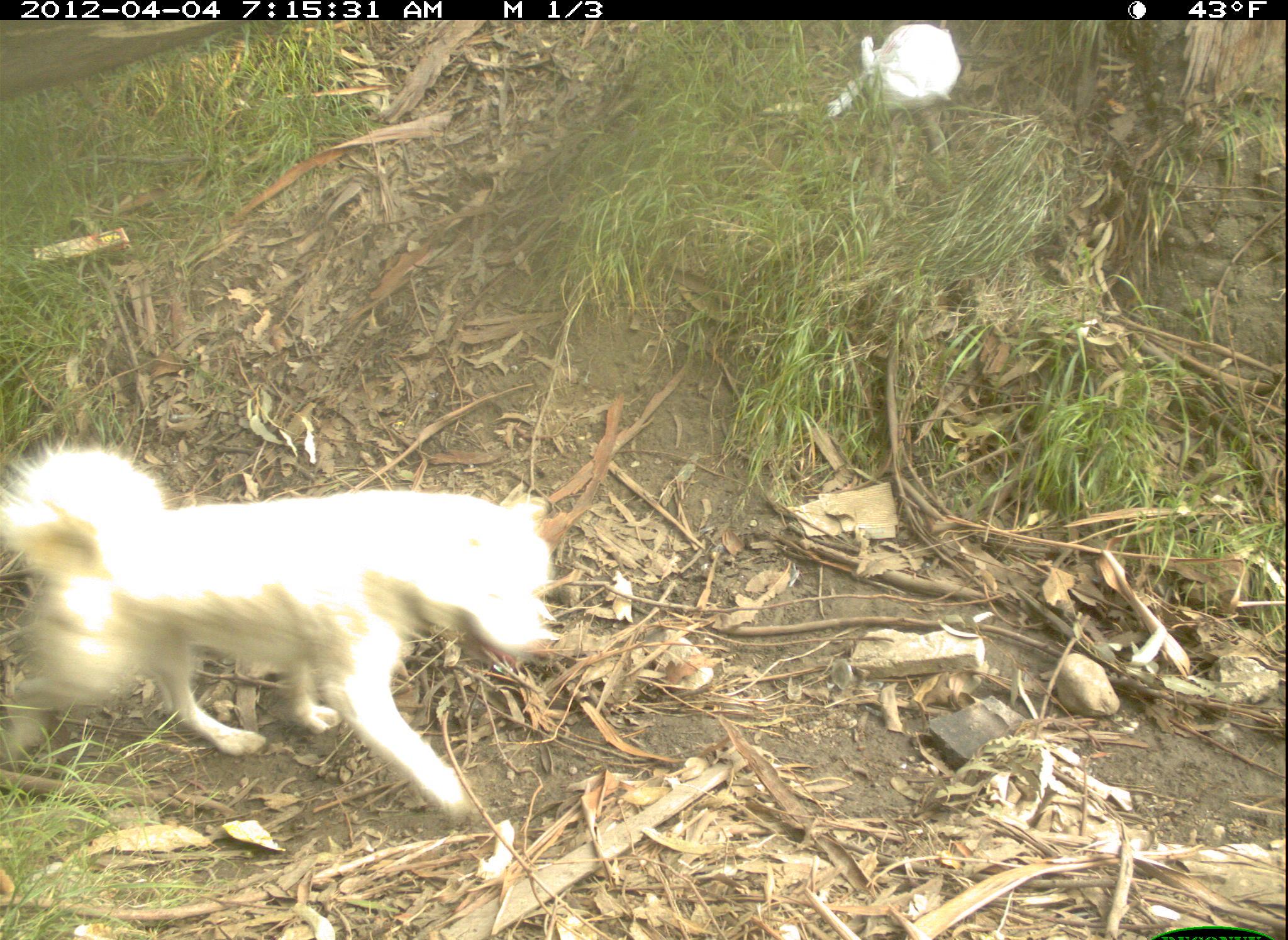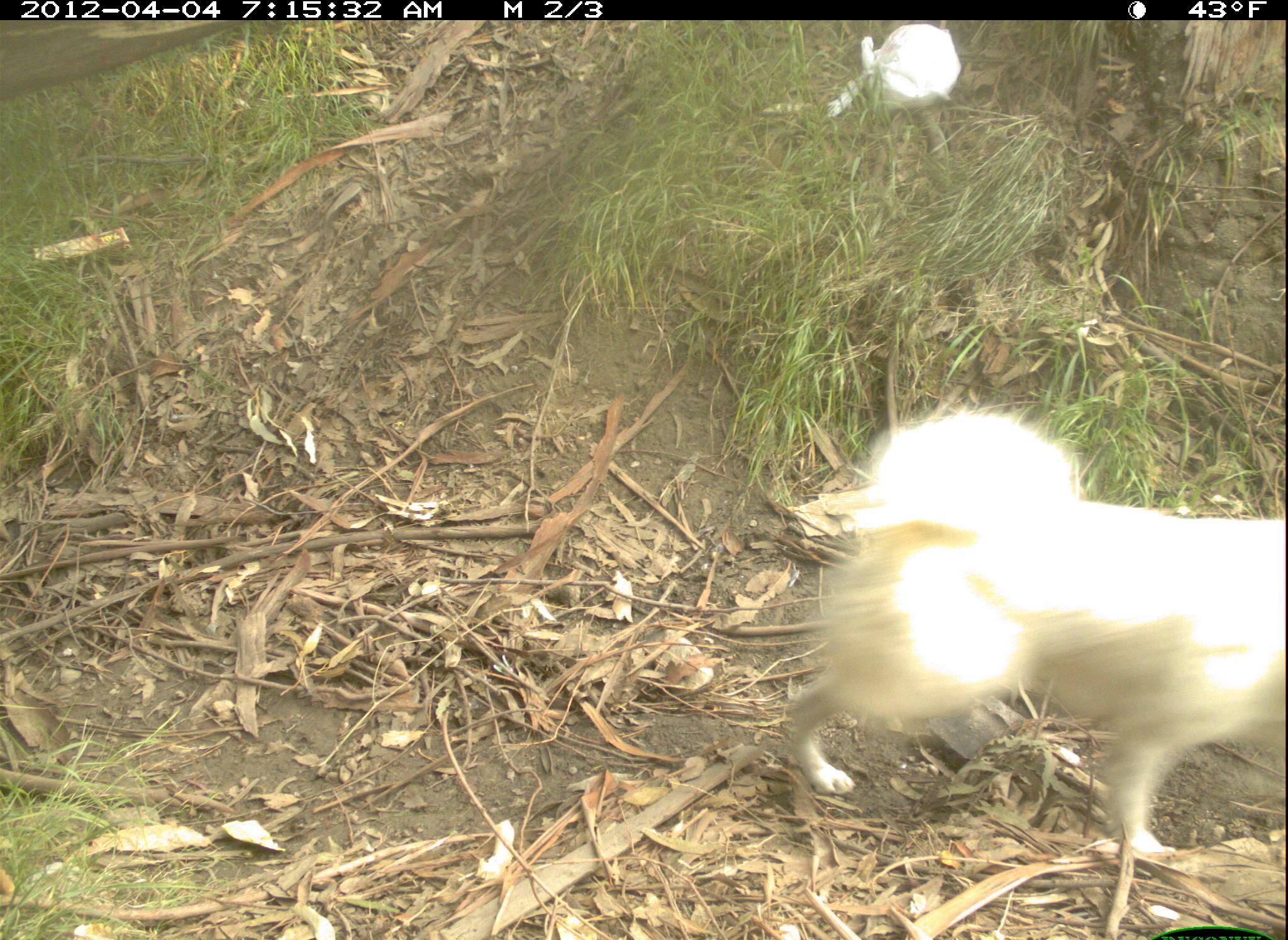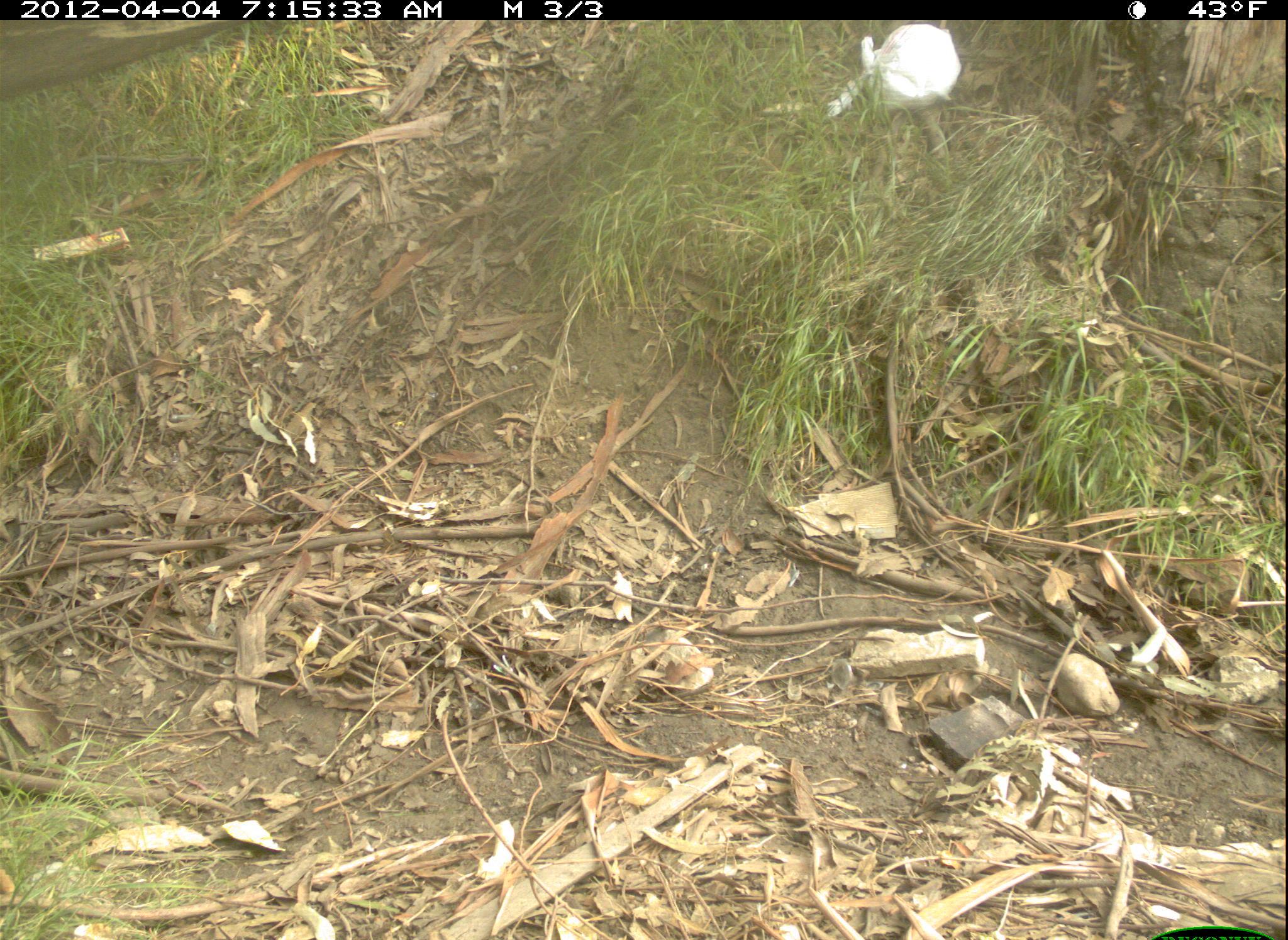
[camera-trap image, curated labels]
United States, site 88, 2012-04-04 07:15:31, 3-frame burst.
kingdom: Animalia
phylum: Chordata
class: Mammalia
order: Carnivora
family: Canidae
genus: Canis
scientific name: Canis familiaris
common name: domestic dog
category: dog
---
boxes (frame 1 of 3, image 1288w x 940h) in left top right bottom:
dog: 3 430 575 839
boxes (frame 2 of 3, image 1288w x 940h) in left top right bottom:
dog: 784 408 1286 862